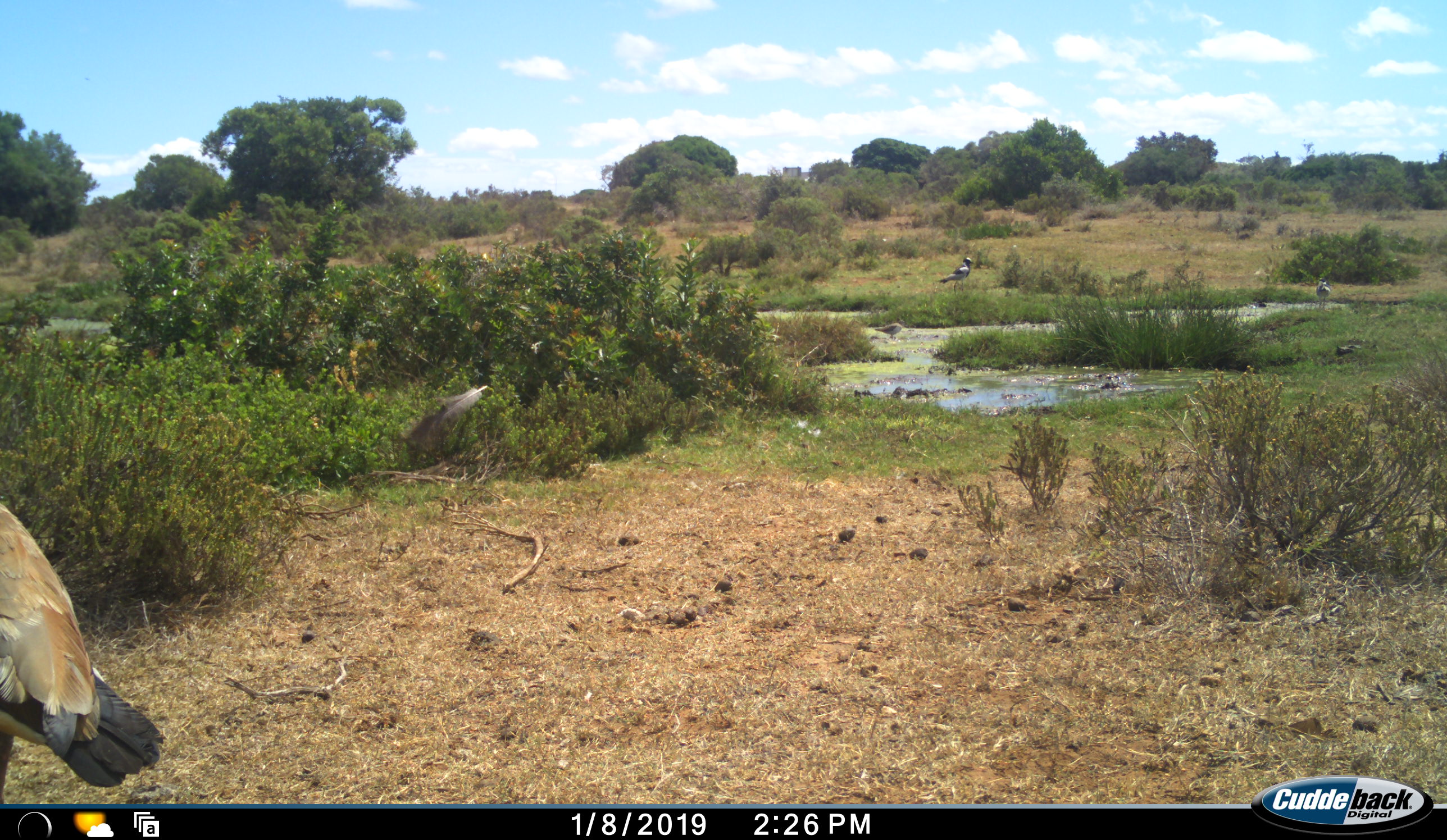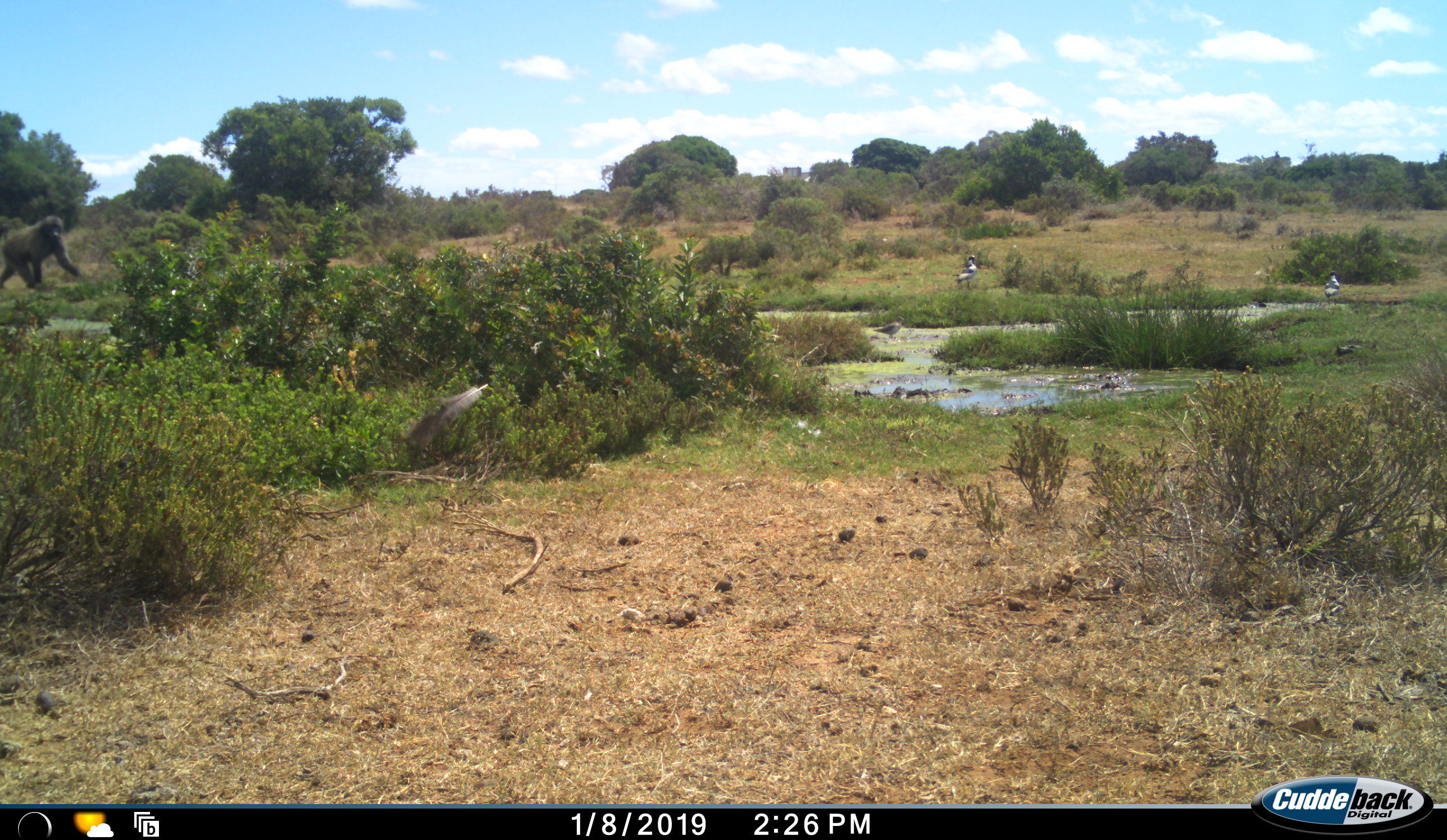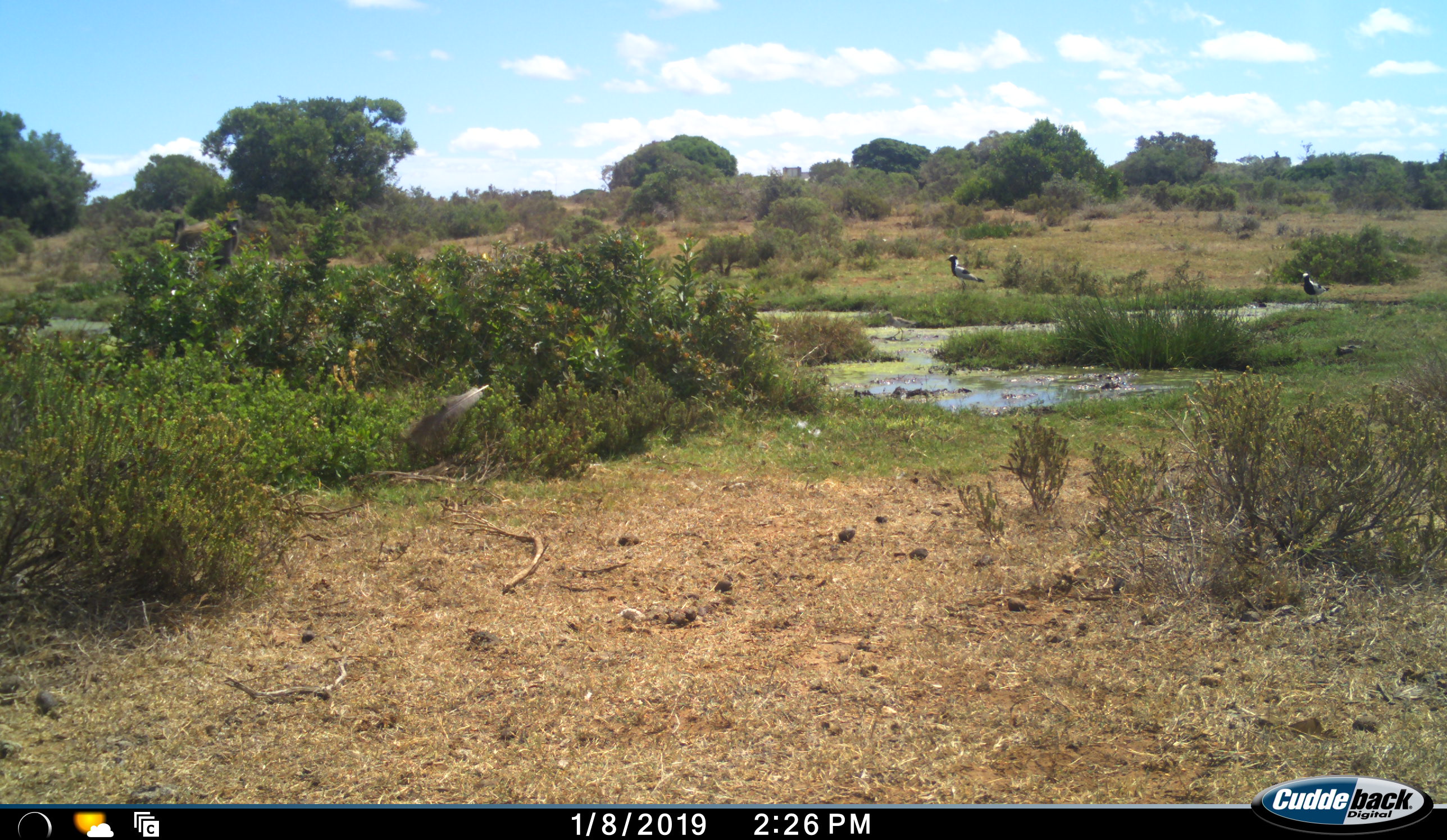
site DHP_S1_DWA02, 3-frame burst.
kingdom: Animalia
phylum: Chordata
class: Mammalia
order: Primates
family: Cercopithecidae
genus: Papio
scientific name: Papio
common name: baboon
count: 1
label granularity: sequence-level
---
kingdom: Animalia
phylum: Chordata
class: Aves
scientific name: Aves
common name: bird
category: birdother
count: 4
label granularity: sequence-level